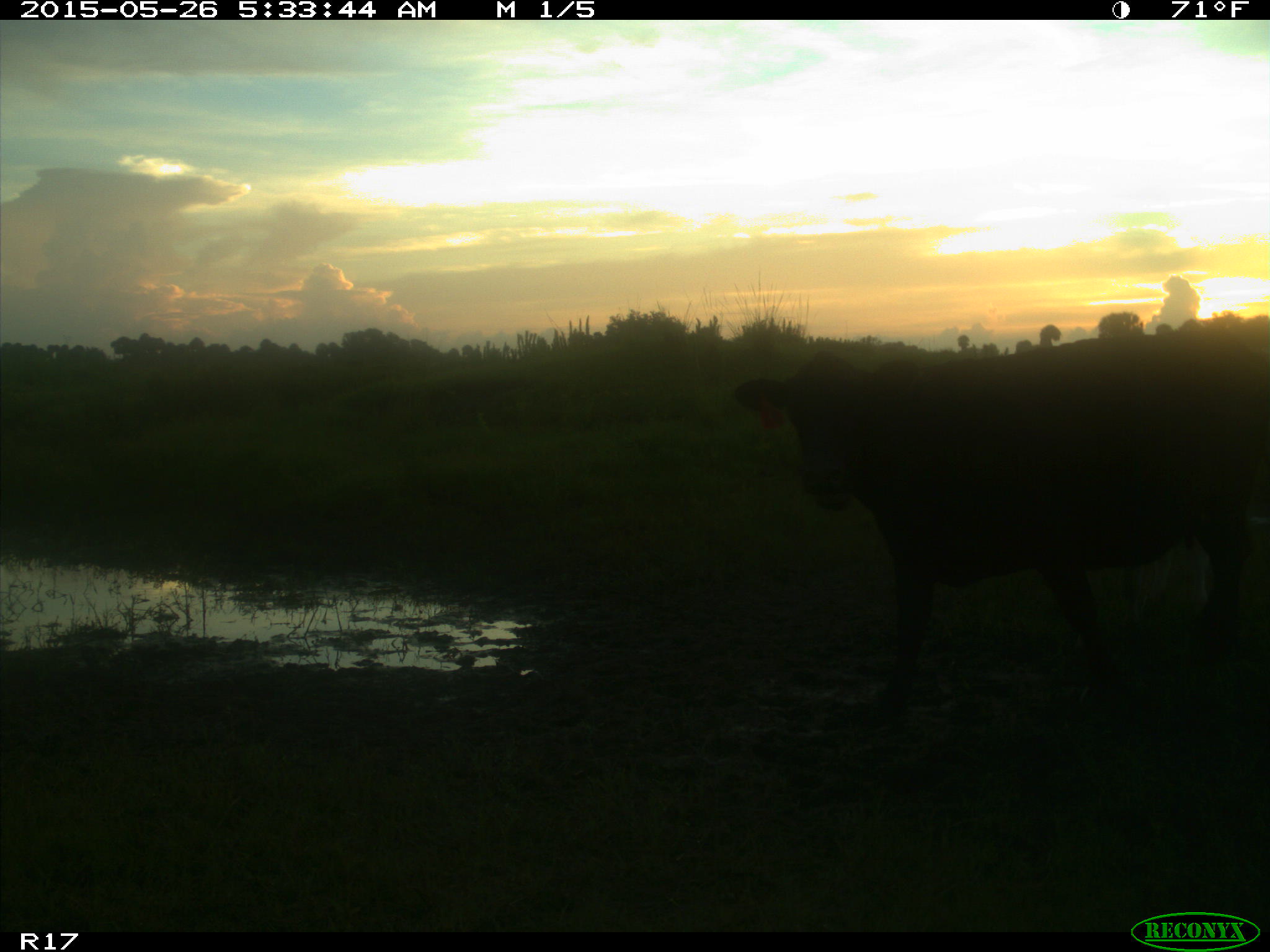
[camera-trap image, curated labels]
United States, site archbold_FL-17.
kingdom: Animalia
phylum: Chordata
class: Mammalia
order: Artiodactyla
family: Bovidae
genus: Bos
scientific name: Bos taurus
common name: domestic cow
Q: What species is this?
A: Bos taurus (domestic cow).